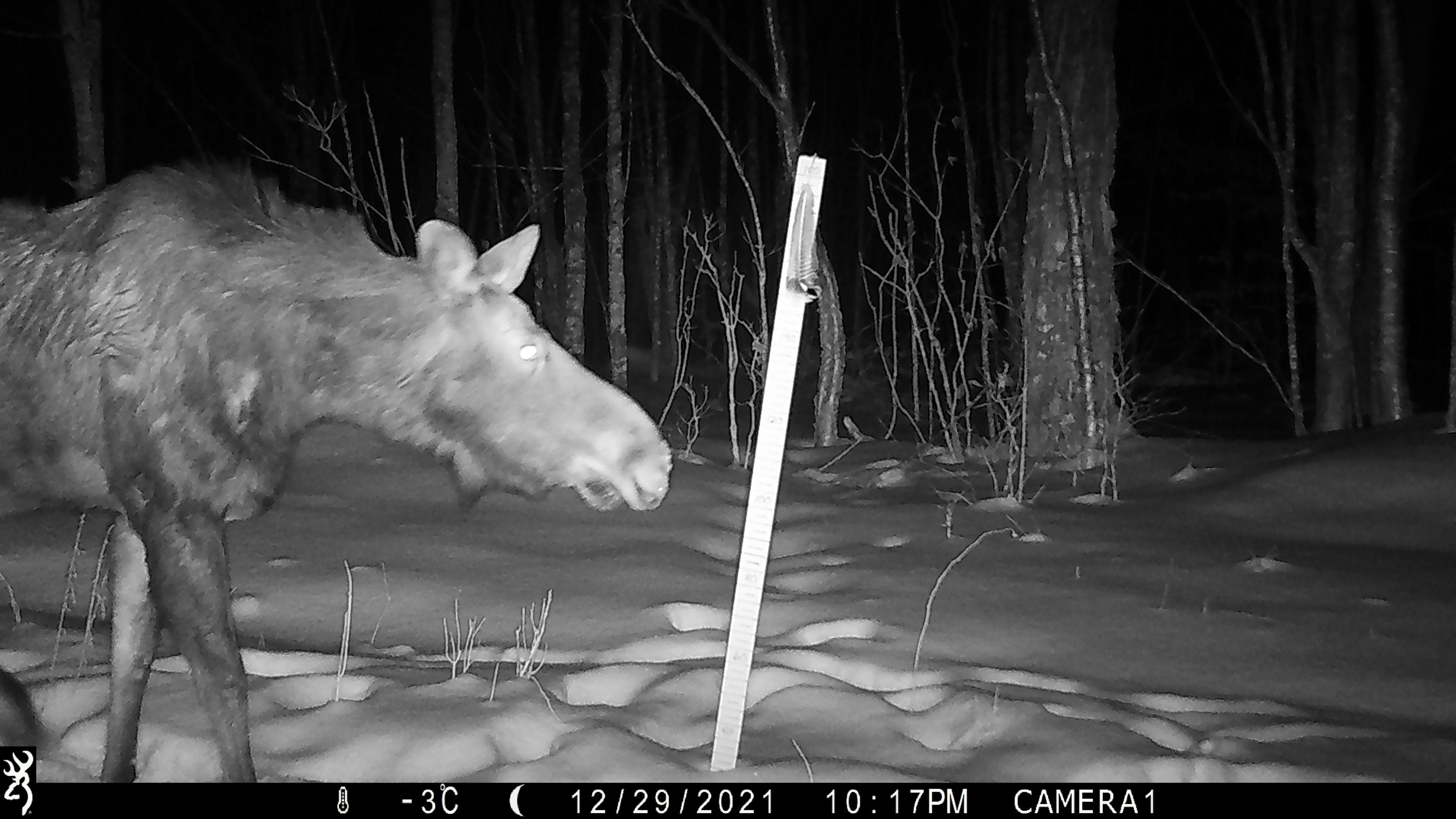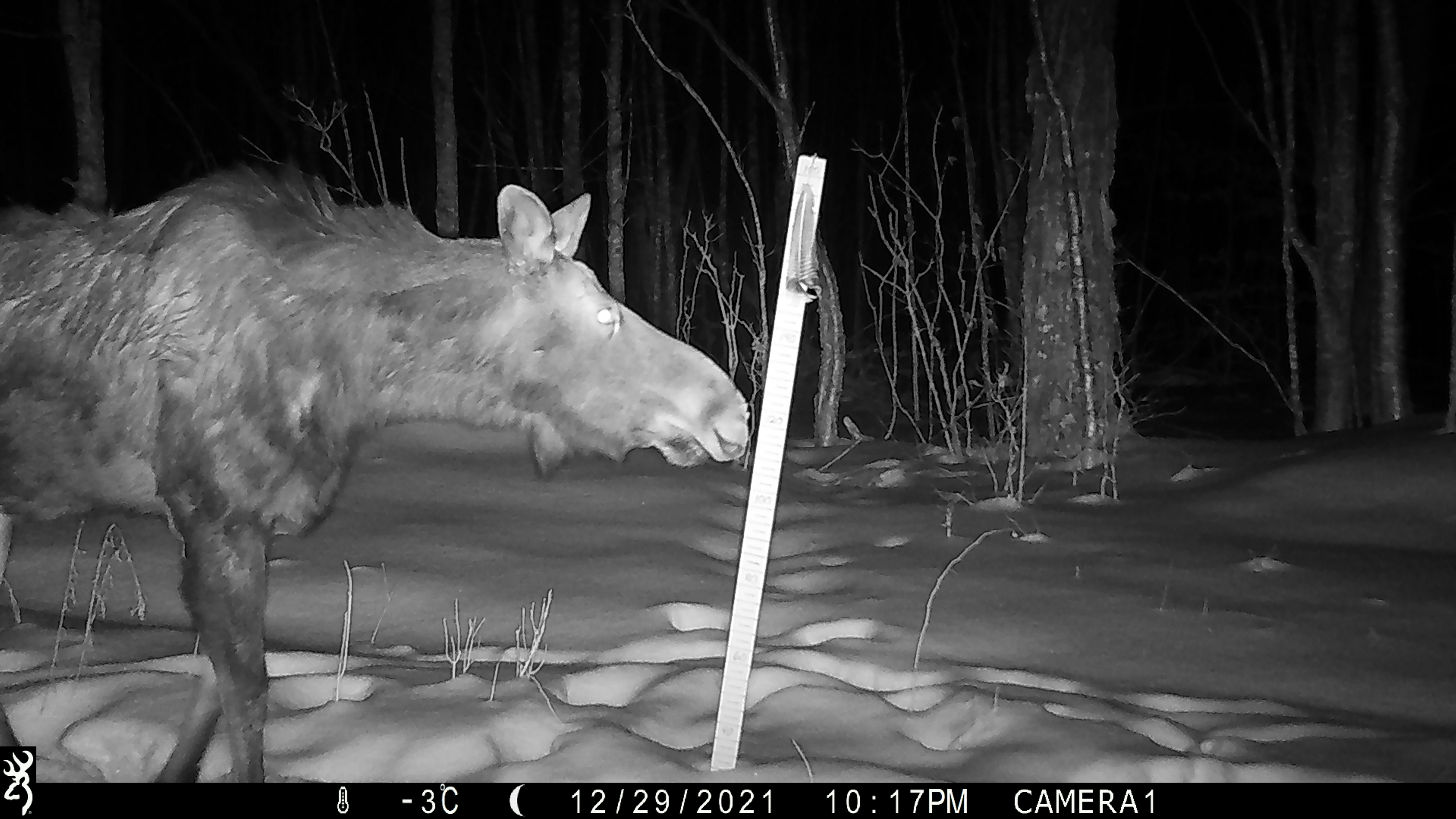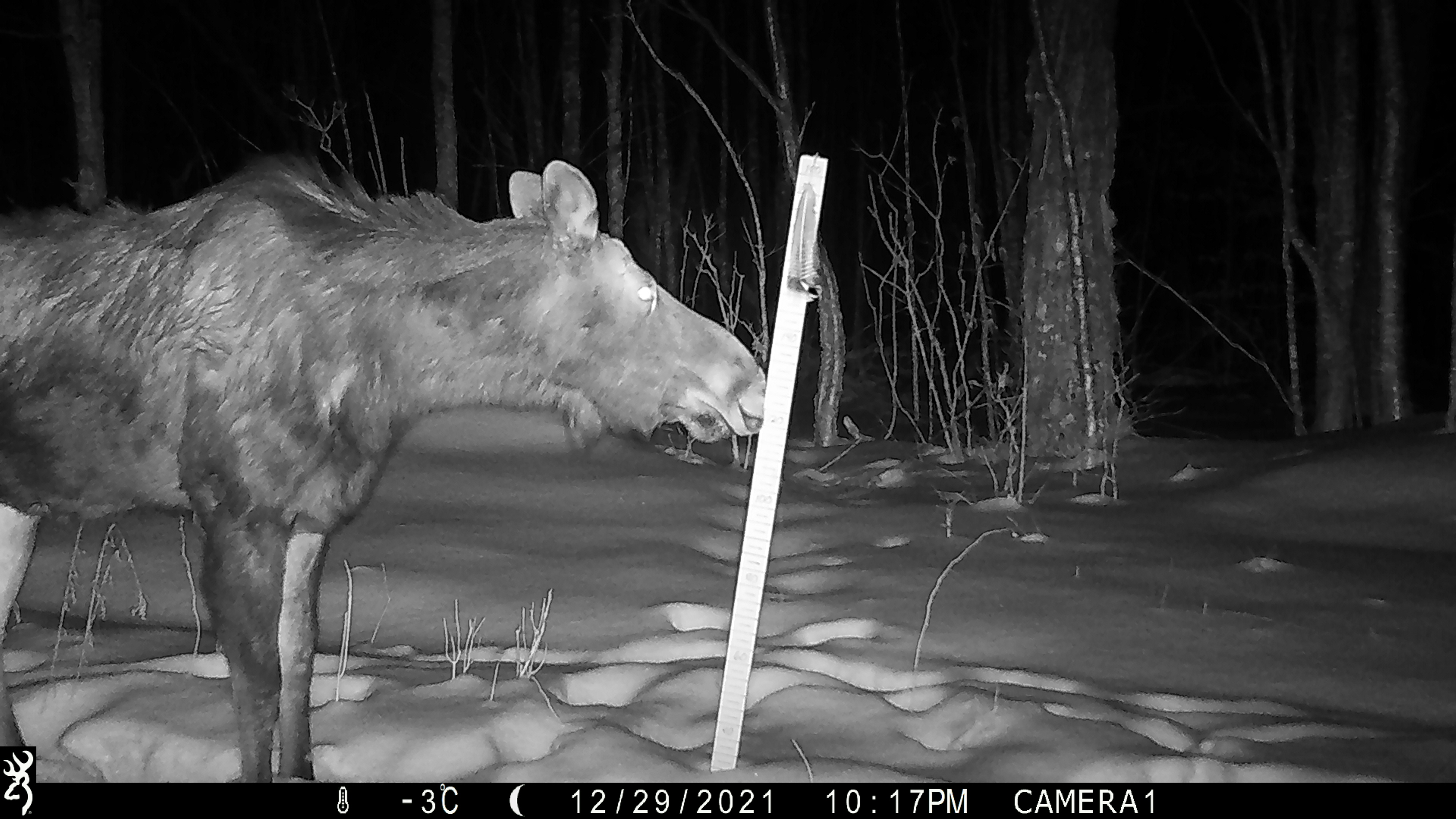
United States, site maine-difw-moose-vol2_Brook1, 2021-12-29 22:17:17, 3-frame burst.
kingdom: Animalia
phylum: Chordata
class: Mammalia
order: Artiodactyla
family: Cervidae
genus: Alces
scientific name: Alces alces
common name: moose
Moose (Alces alces).